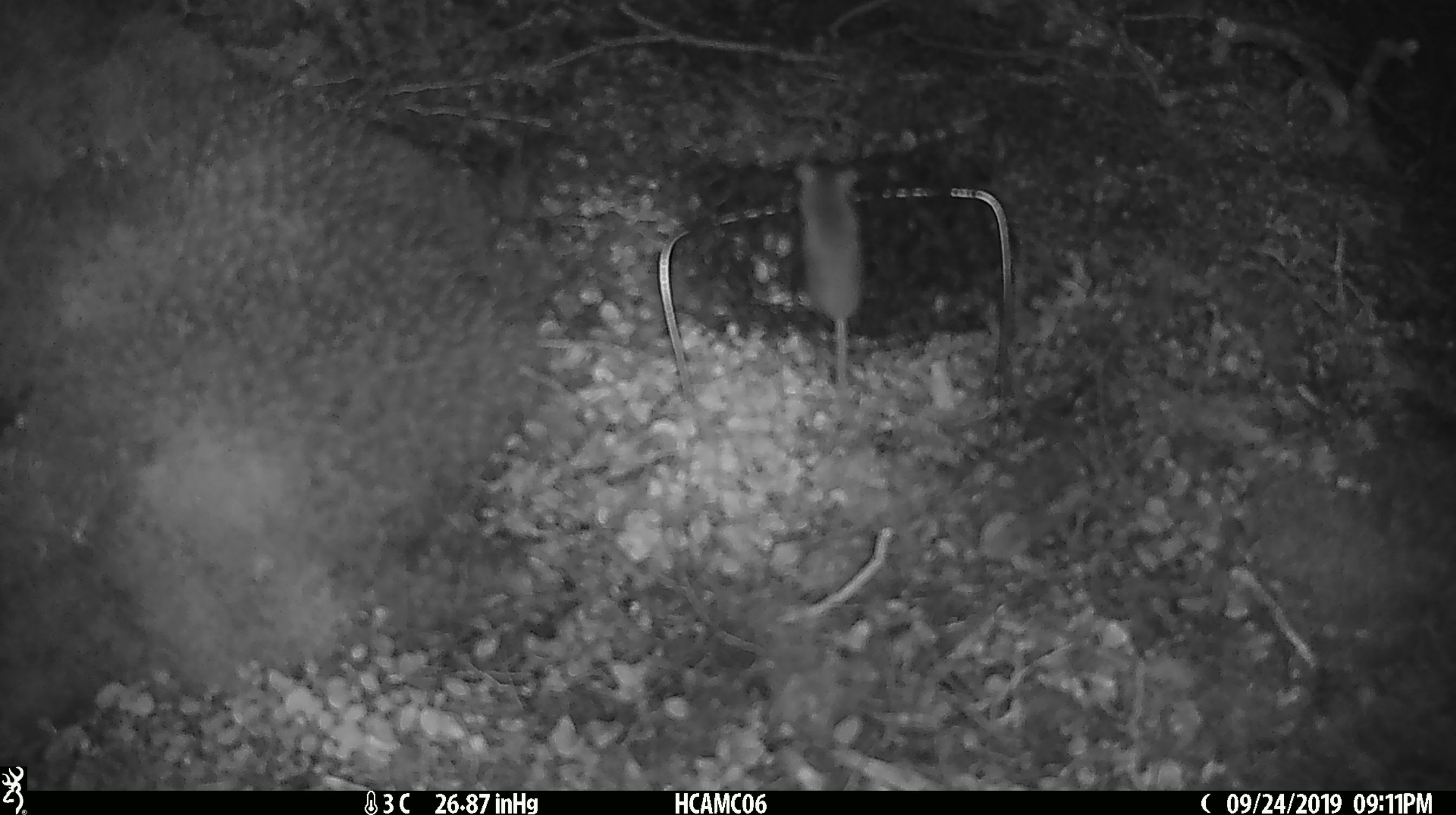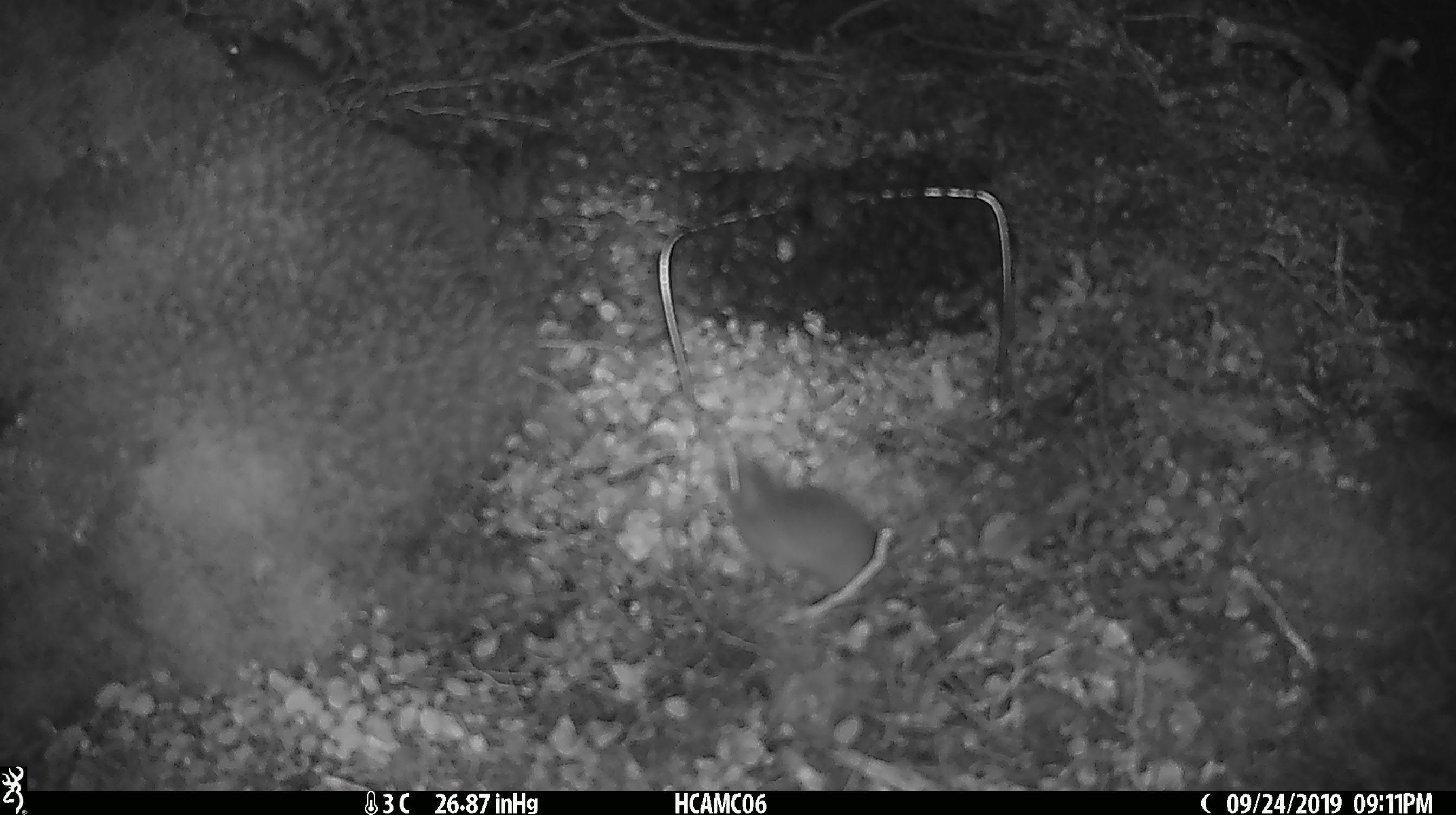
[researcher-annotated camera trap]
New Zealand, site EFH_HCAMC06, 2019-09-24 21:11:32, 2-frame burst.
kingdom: Animalia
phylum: Chordata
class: Mammalia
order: Rodentia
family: Muridae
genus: Mus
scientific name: Mus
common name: mouse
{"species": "mouse (Mus)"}